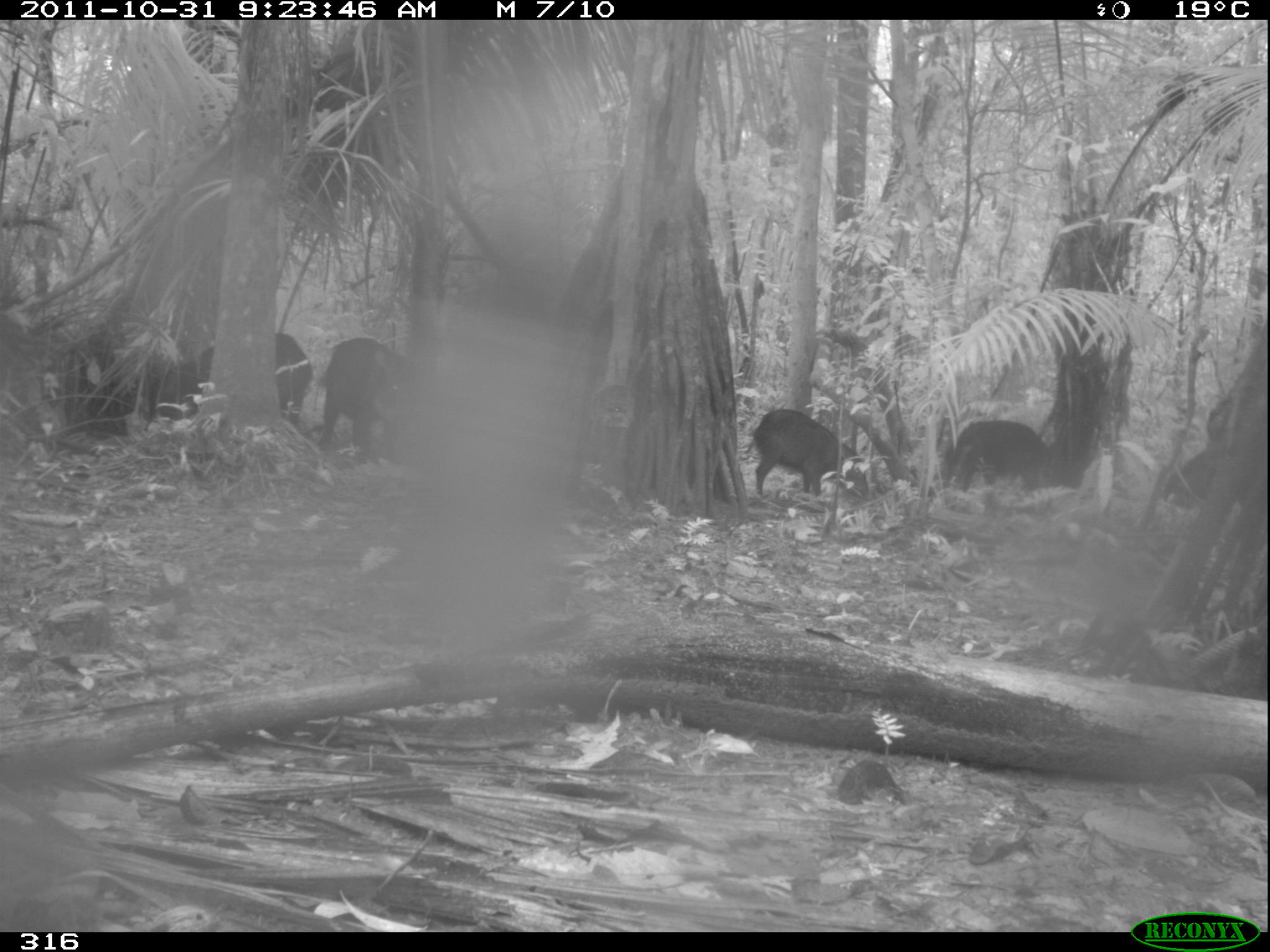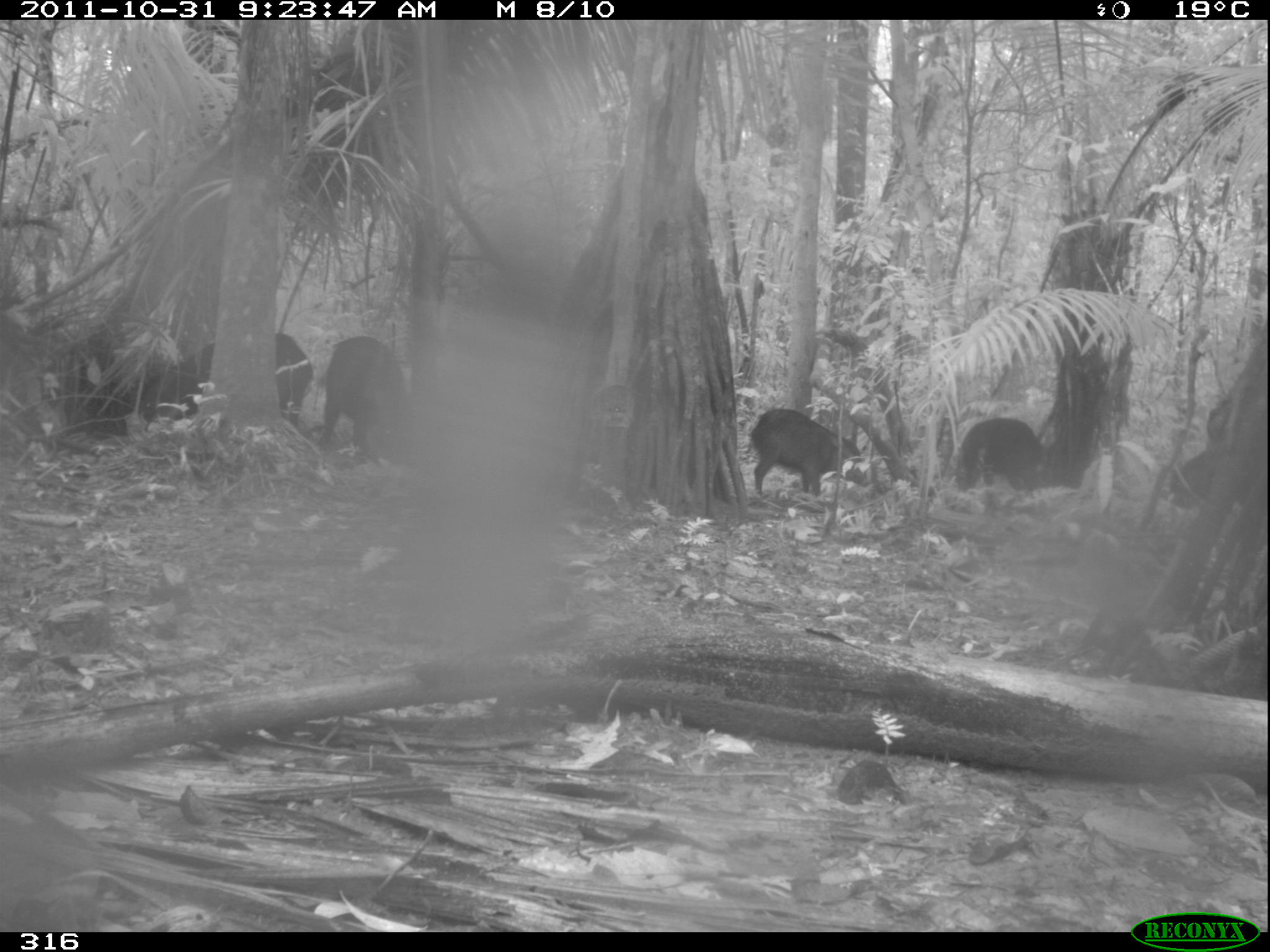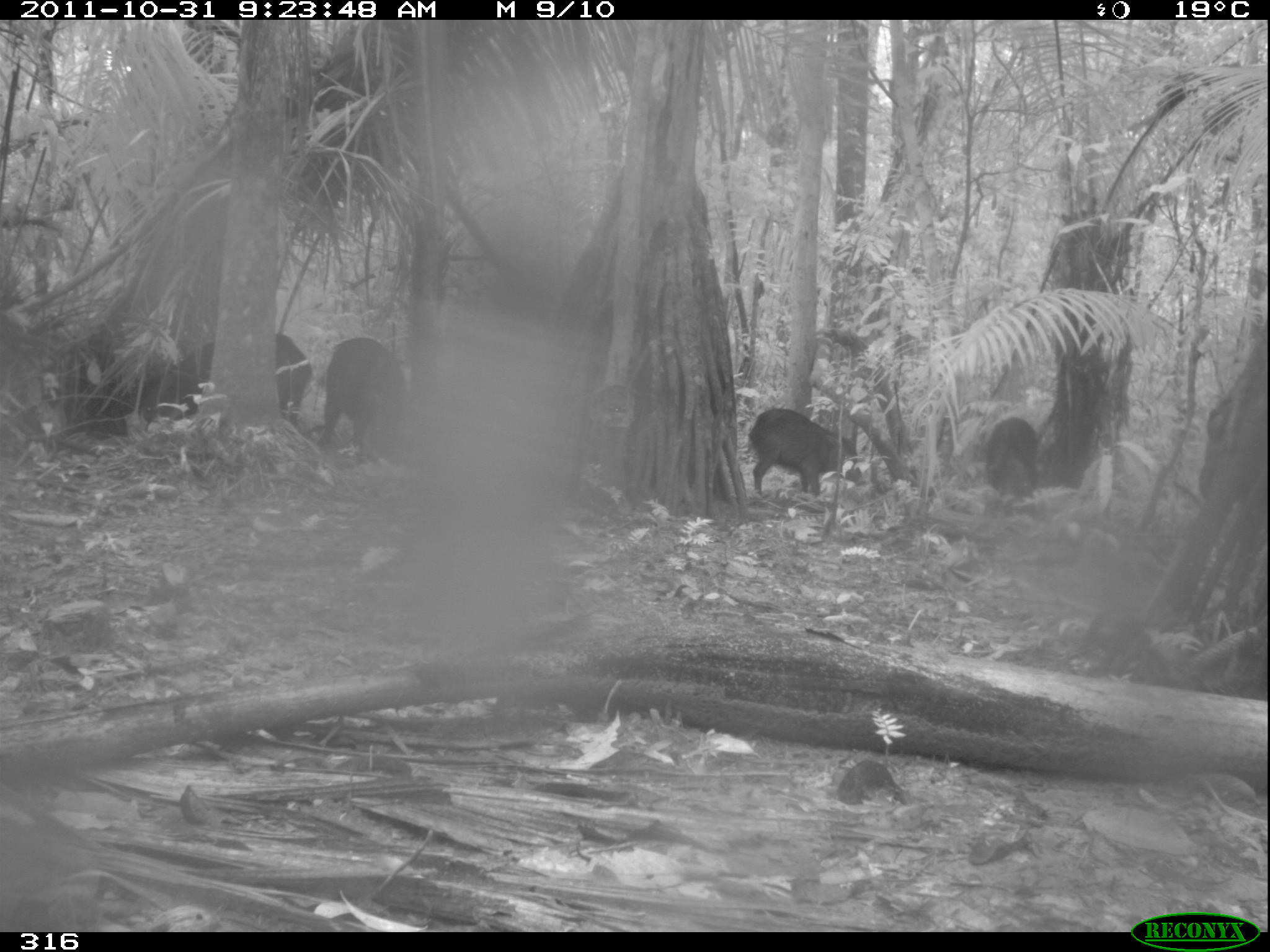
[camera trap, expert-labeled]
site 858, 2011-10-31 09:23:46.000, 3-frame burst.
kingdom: Animalia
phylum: Chordata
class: Mammalia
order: Artiodactyla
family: Tayassuidae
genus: Tayassu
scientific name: Tayassu pecari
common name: white-lipped peccary